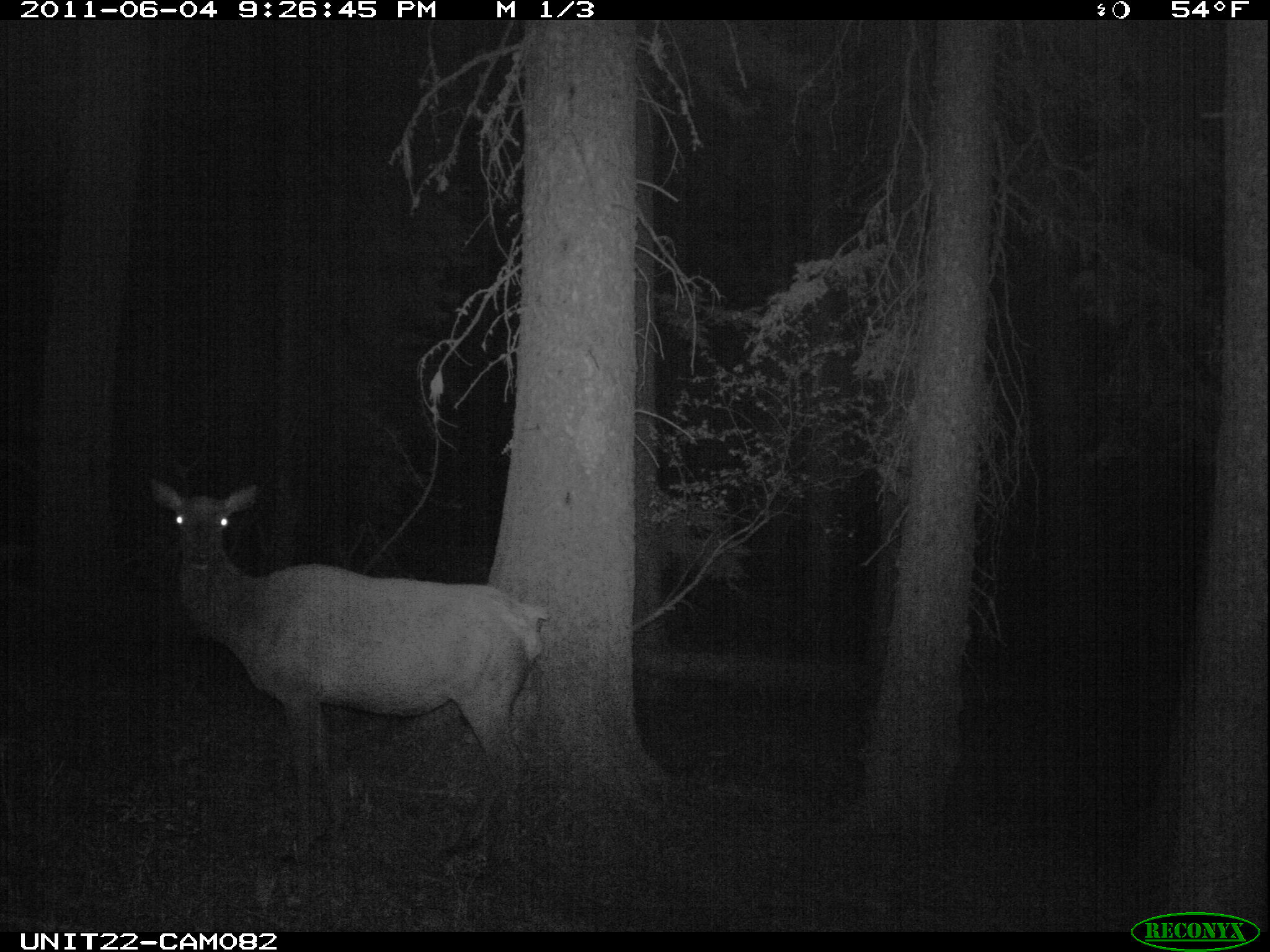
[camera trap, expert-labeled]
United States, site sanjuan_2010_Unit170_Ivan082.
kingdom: Animalia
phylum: Chordata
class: Mammalia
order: Artiodactyla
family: Cervidae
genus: Cervus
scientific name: Cervus elaphus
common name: red deer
Cervus elaphus (red deer).